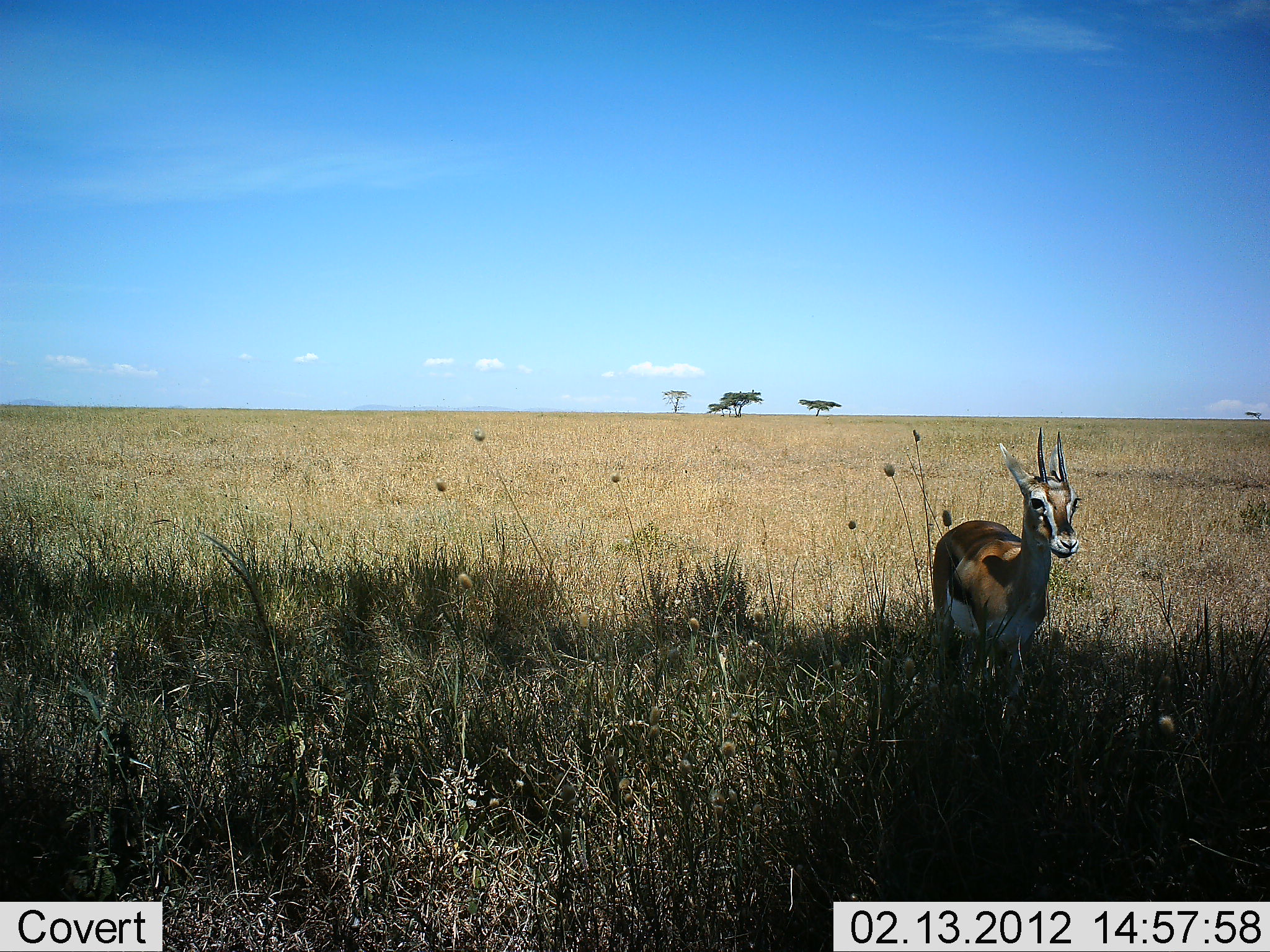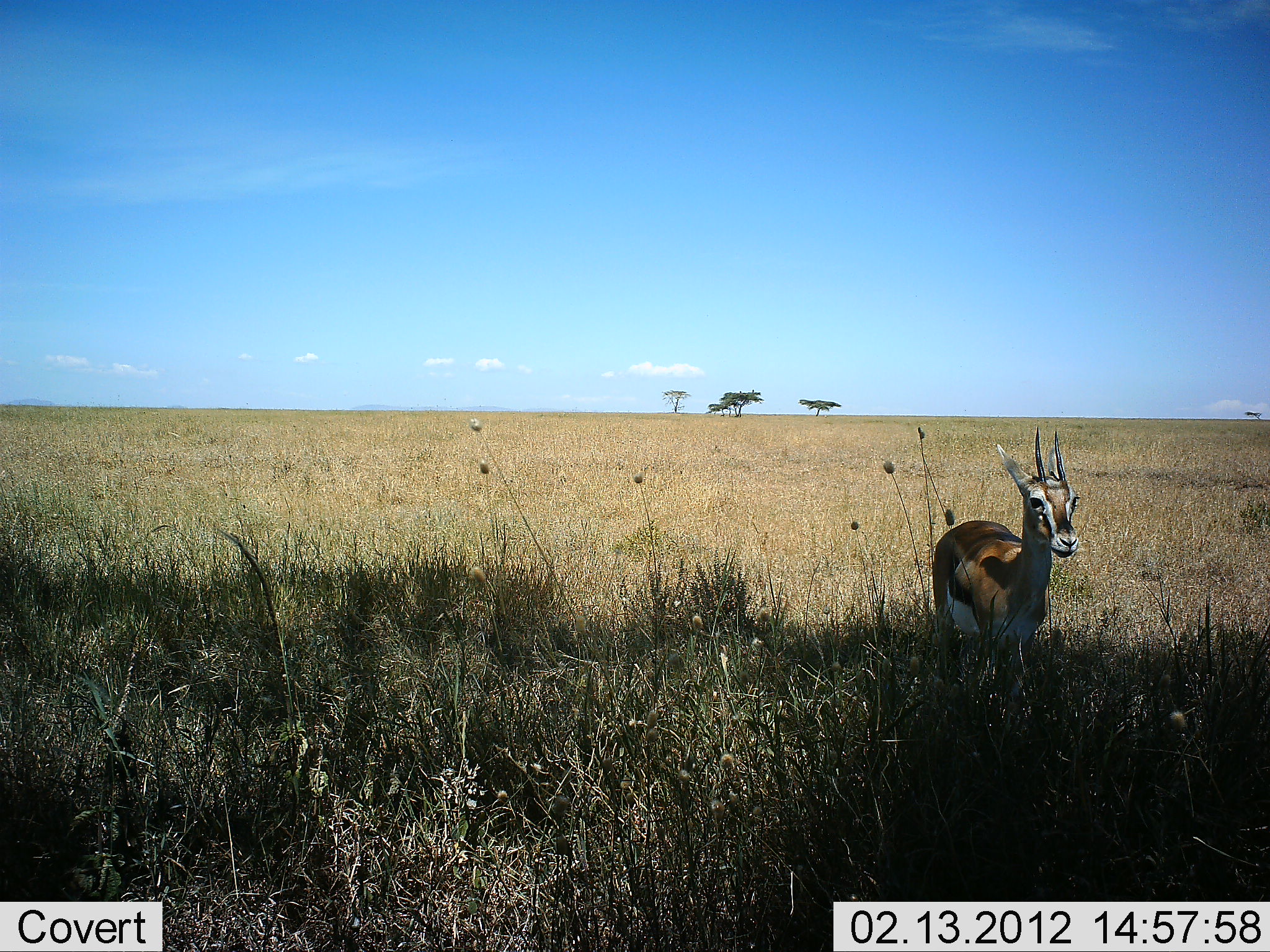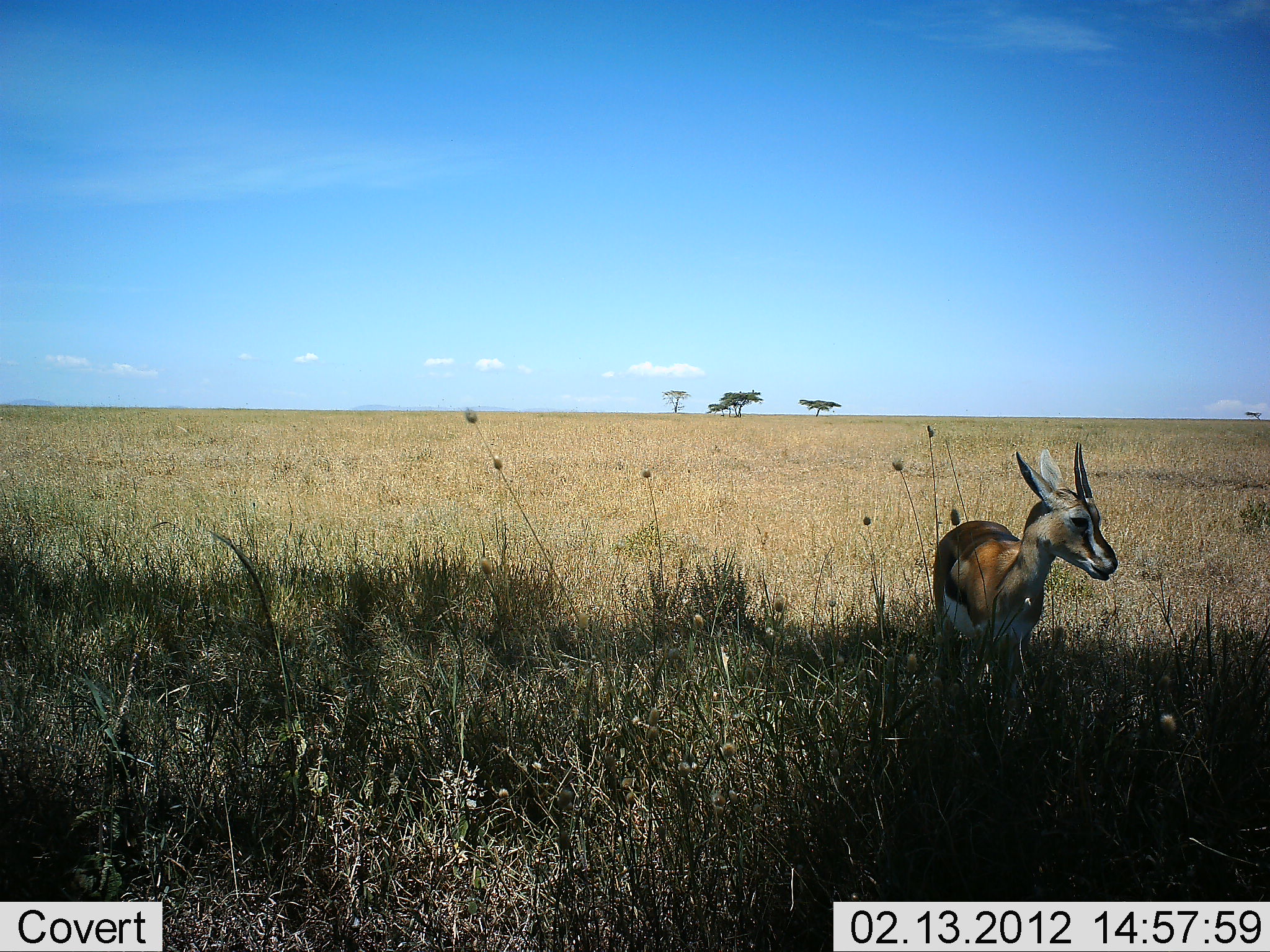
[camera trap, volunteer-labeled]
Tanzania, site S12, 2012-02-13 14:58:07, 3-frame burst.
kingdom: Animalia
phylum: Chordata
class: Mammalia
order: Artiodactyla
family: Bovidae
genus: Eudorcas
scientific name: Eudorcas thomsonii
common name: thomson's gazelle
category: gazellethomsons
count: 1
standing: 96%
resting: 0%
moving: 4%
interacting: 0%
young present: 0%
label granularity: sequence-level